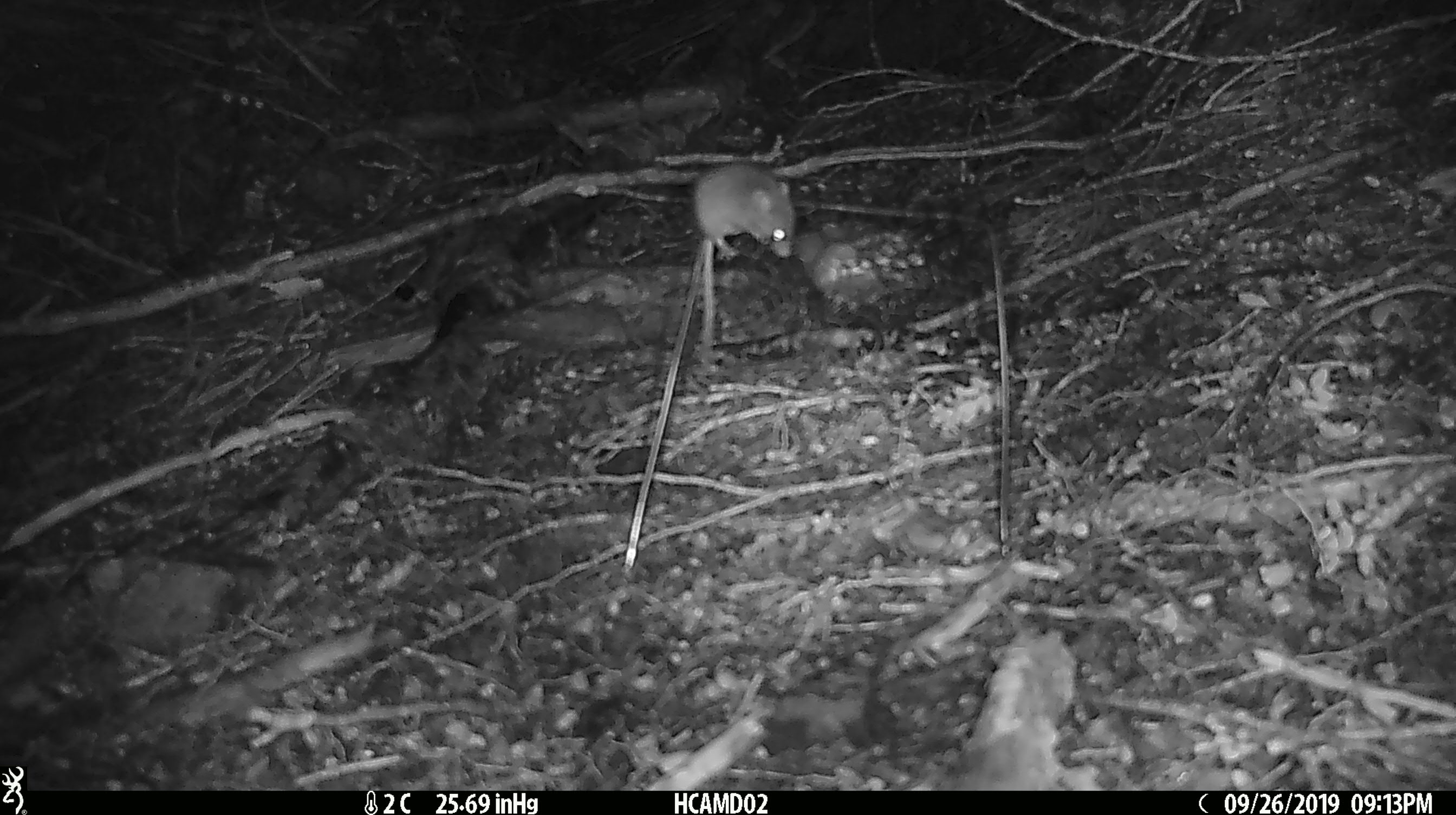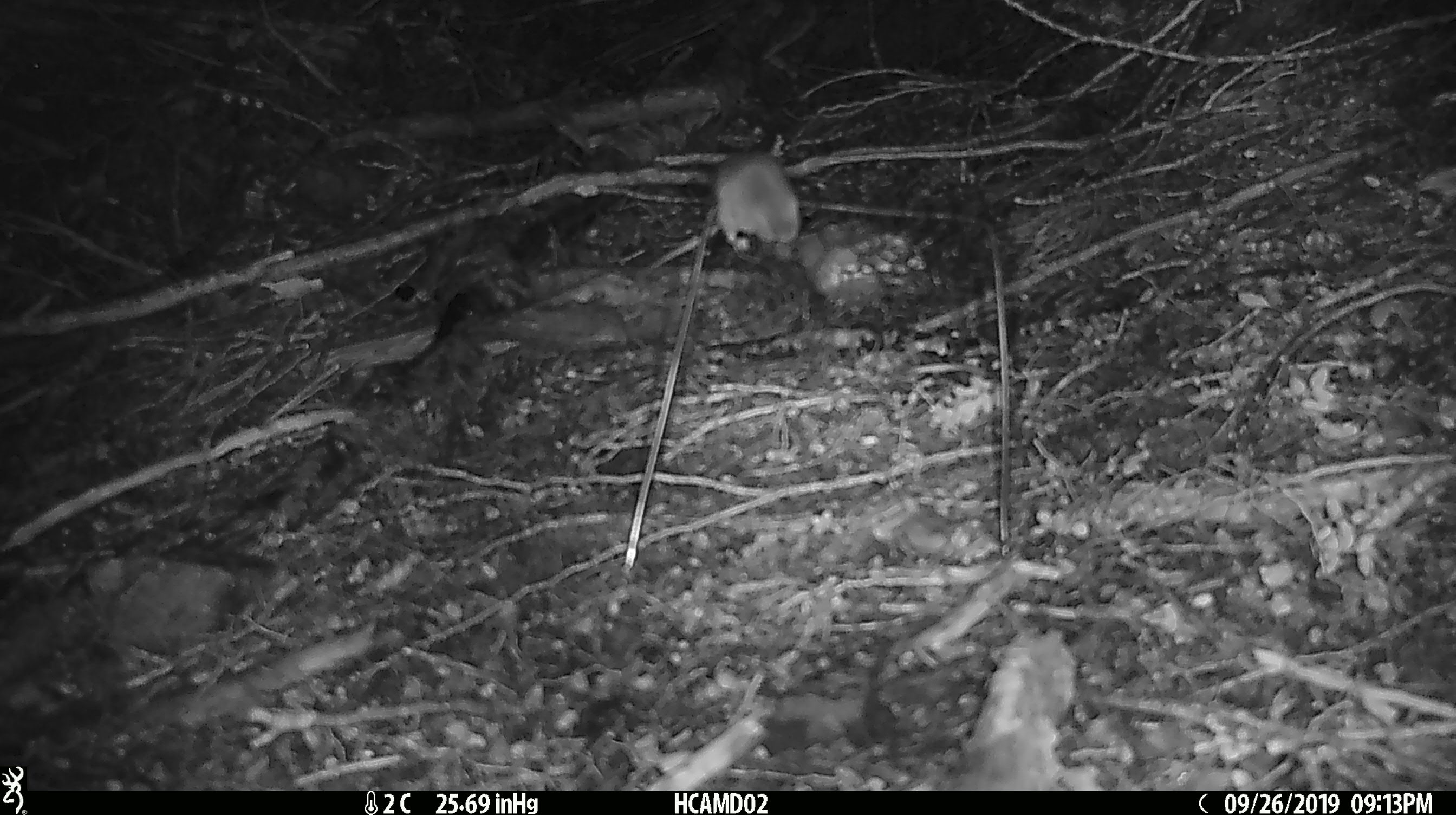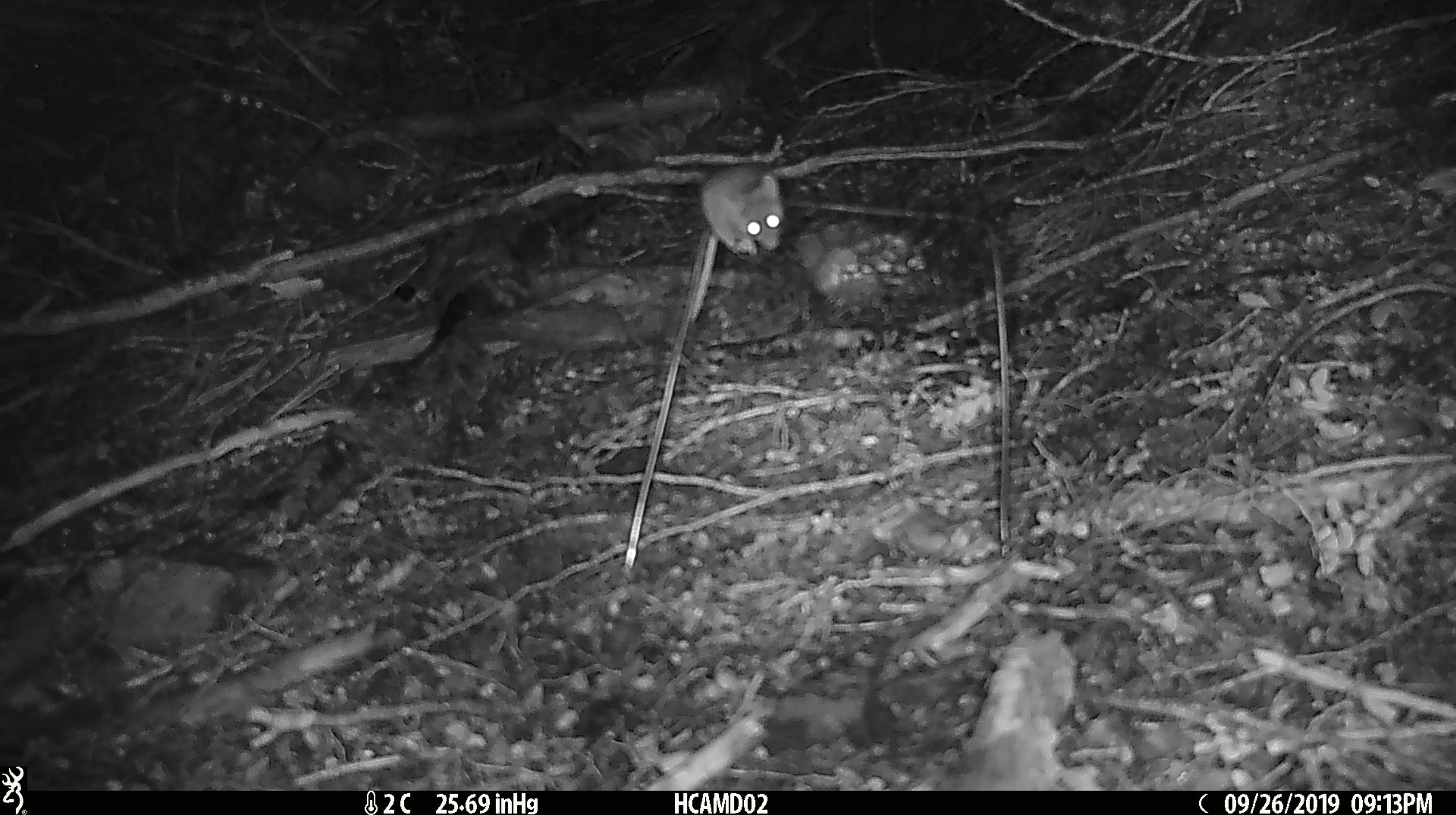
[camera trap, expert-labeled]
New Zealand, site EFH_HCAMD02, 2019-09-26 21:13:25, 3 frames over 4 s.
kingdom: Animalia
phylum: Chordata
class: Mammalia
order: Rodentia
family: Muridae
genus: Mus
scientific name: Mus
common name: mouse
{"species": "mouse (Mus)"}